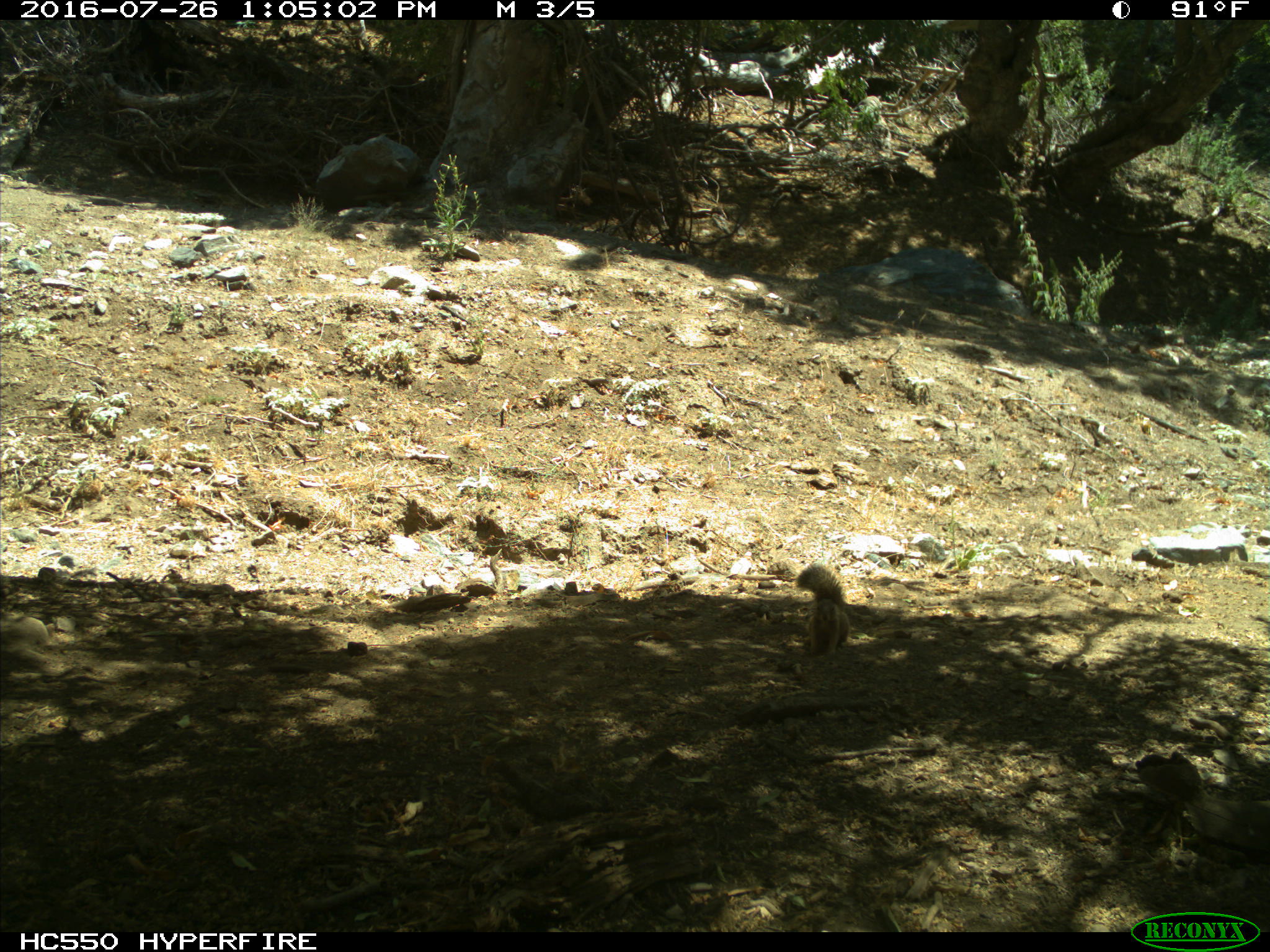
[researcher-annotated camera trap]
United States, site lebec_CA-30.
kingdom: Animalia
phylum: Chordata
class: Mammalia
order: Rodentia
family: Sciuridae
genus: Otospermophilus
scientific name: Otospermophilus beecheyi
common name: california ground squirrel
Otospermophilus beecheyi (california ground squirrel).